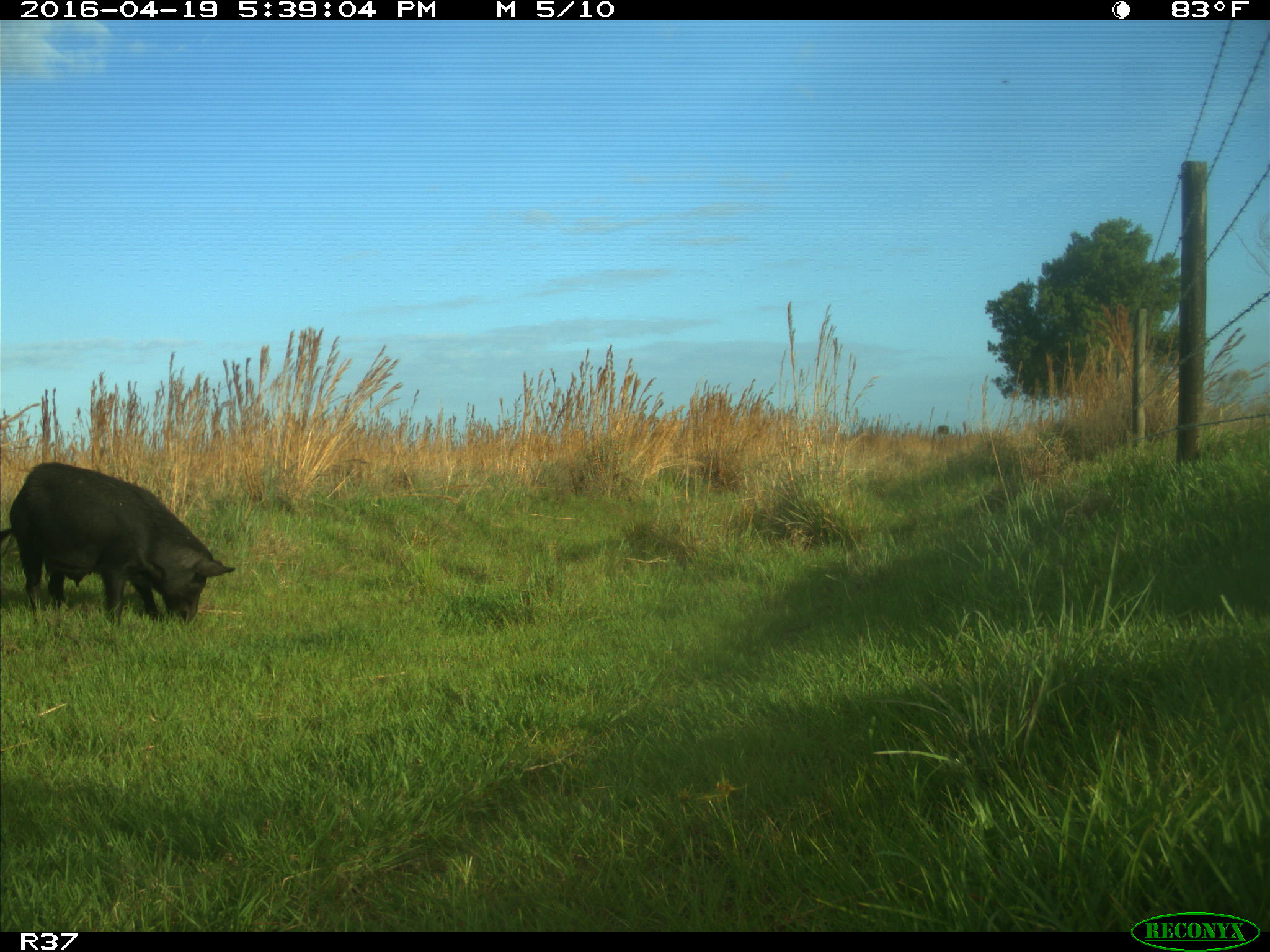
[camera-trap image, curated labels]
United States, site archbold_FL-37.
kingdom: Animalia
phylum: Chordata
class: Mammalia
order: Artiodactyla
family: Suidae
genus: Sus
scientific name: Sus scrofa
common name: wild boar